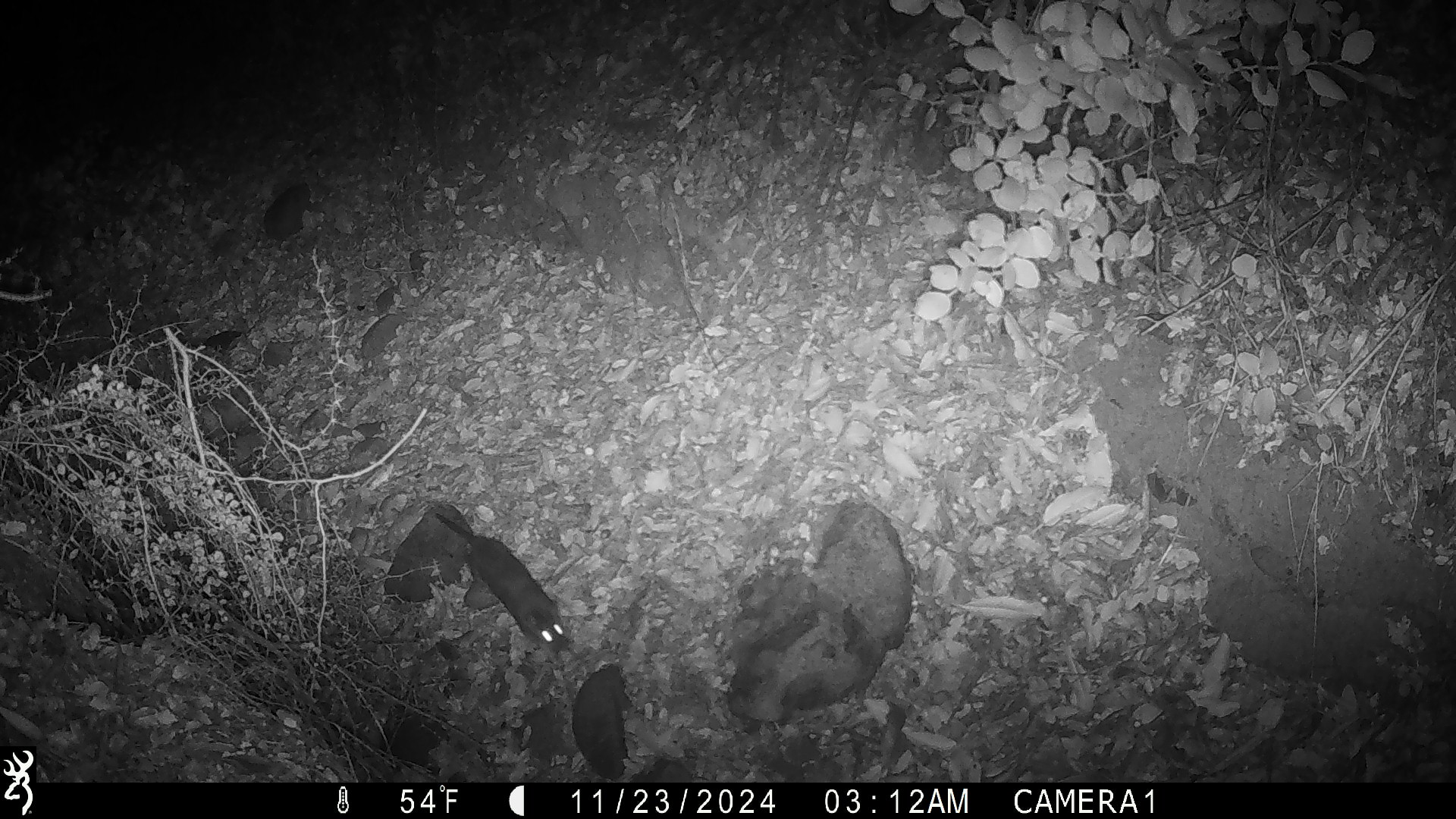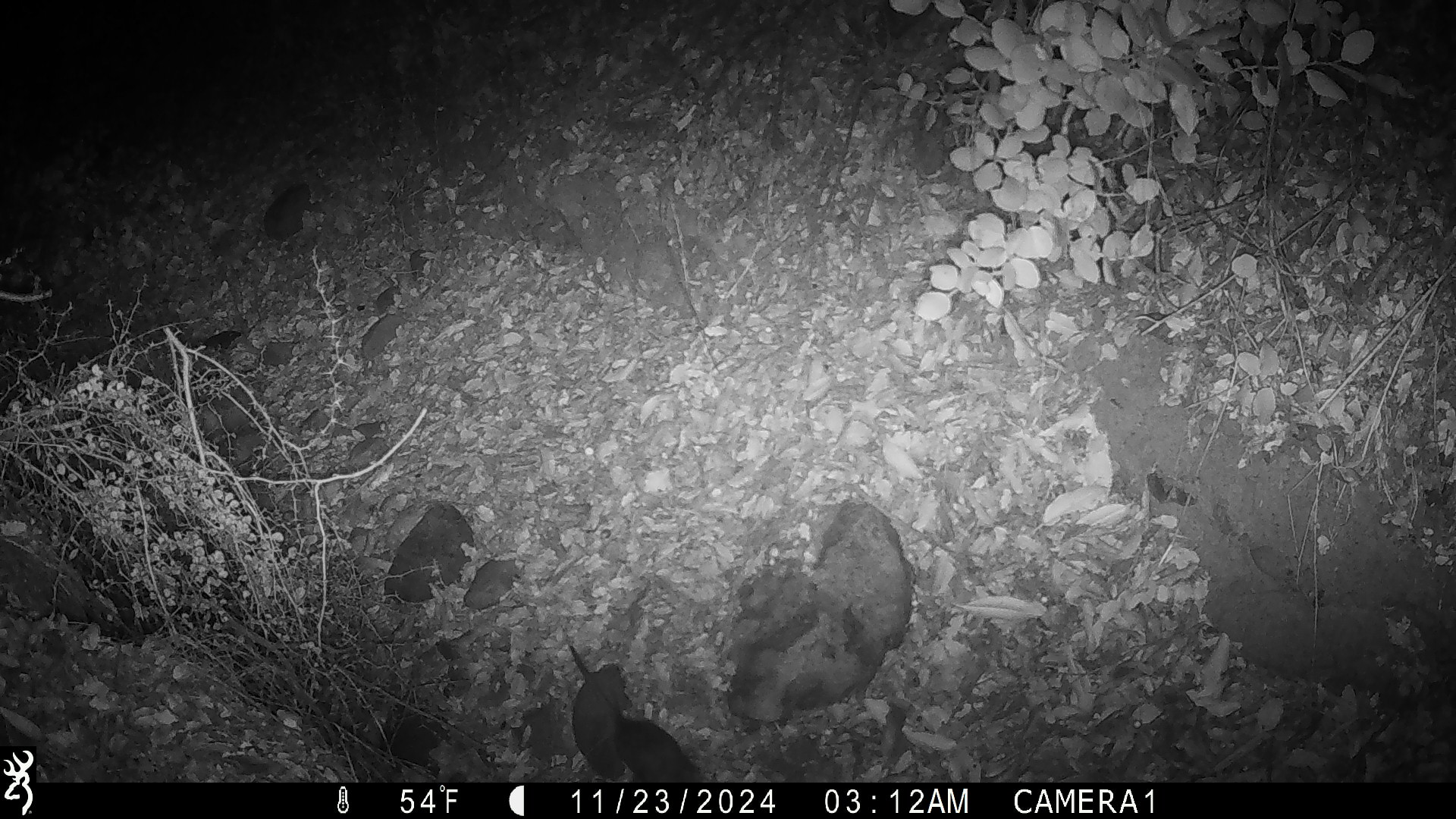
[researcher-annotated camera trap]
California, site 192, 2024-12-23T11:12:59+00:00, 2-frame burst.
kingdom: Animalia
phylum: Chordata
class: Mammalia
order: Rodentia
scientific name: Rodentia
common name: mouse or rat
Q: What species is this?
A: Mouse or rat (Rodentia).